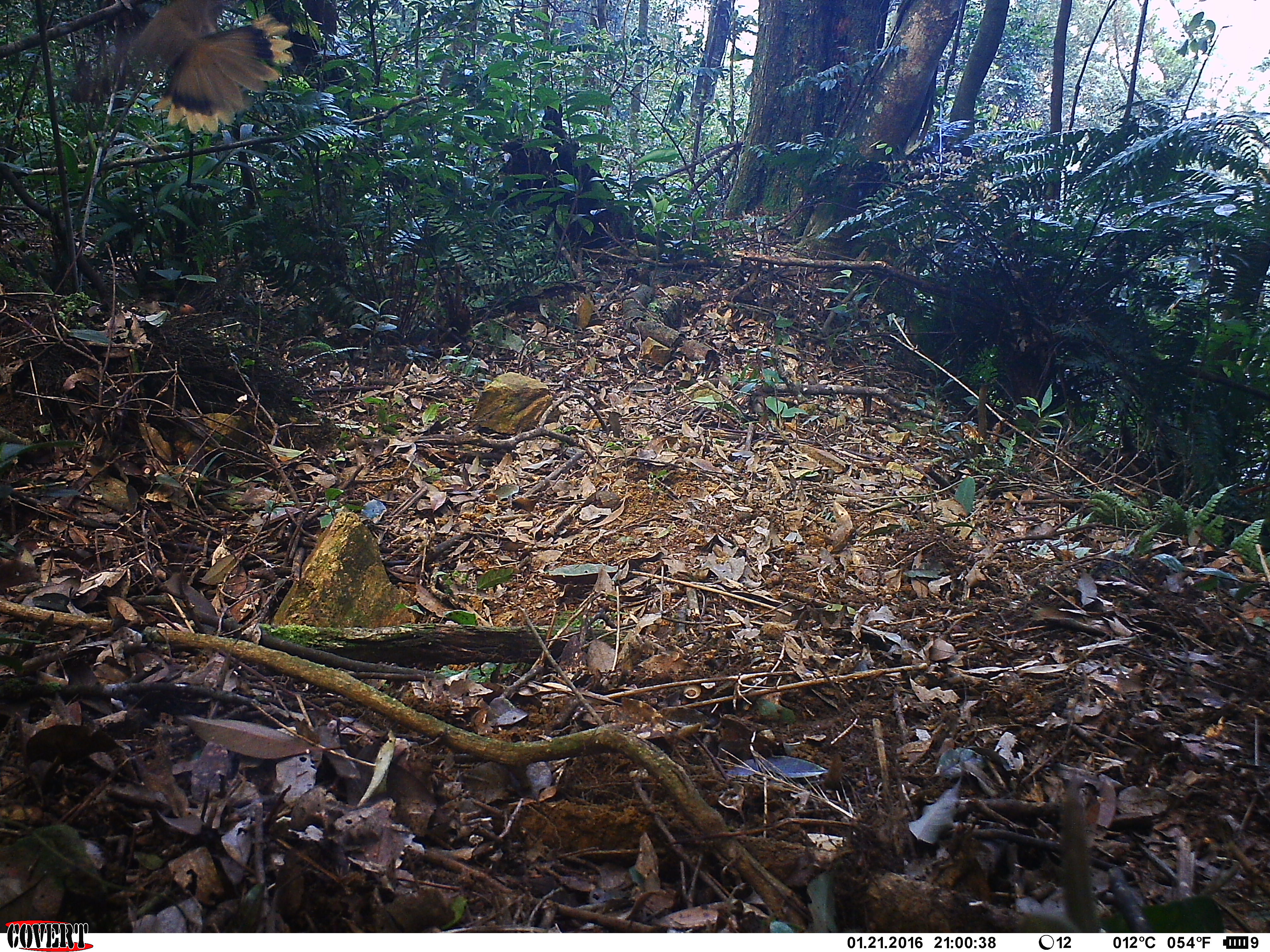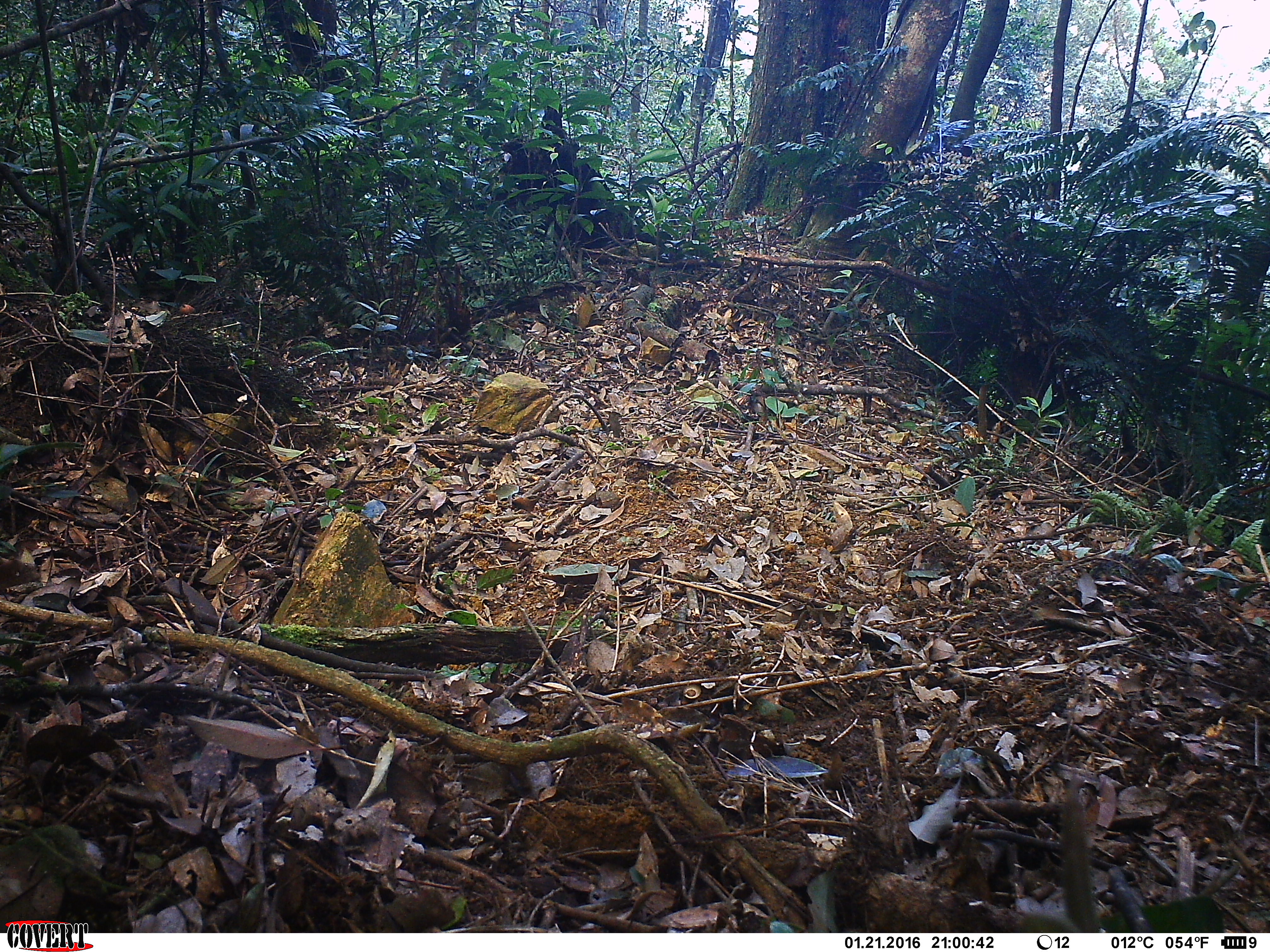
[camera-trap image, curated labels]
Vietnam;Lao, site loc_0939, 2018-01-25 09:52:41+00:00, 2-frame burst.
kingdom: Animalia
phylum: Chordata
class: Aves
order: Passeriformes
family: Leiothrichidae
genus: Pterorhinus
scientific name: Pterorhinus pectoralis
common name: necklaced laughingthrush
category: necklaced laughingthrush sp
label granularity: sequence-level